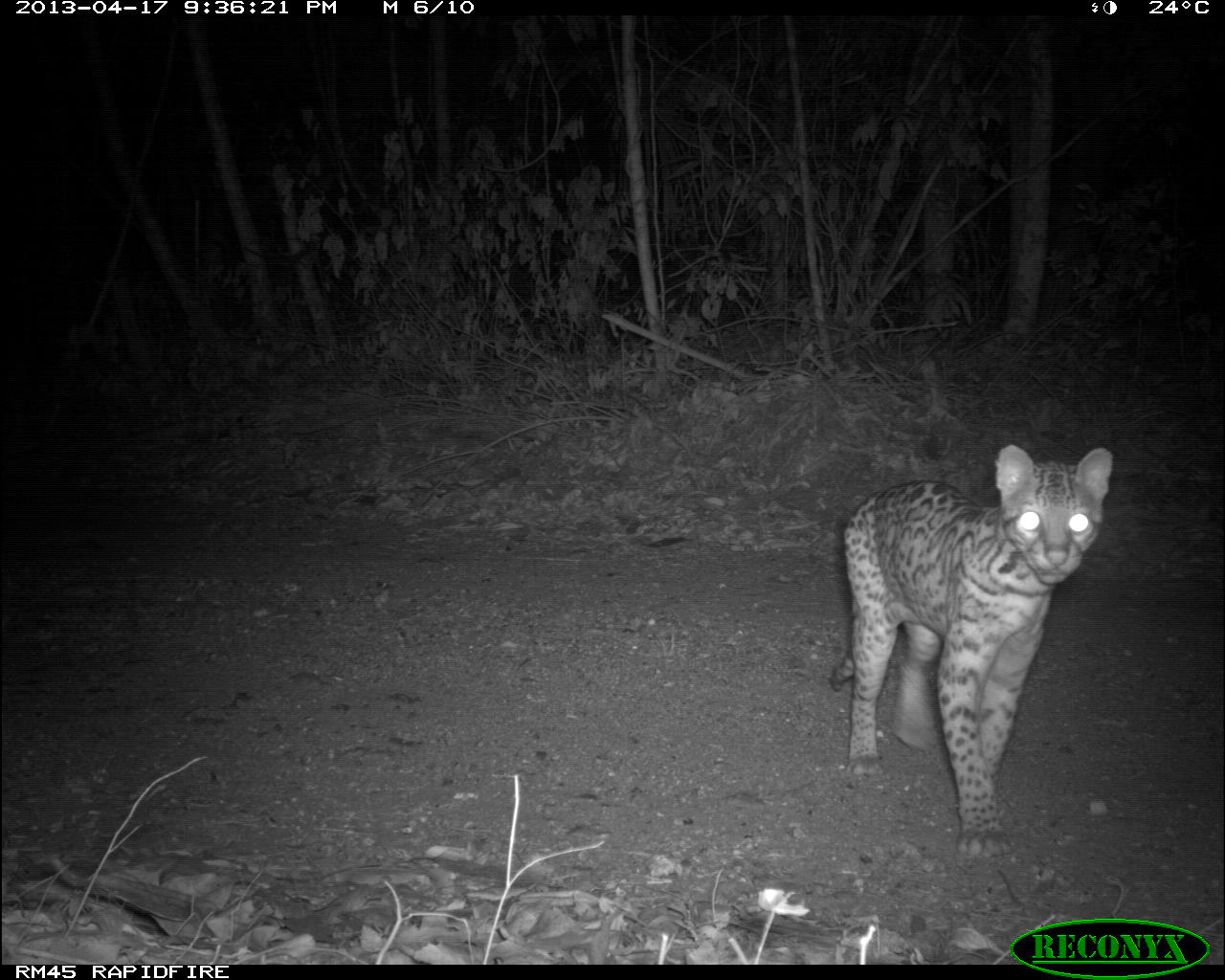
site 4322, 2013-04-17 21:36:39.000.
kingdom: Animalia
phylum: Chordata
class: Mammalia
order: Carnivora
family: Felidae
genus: Leopardus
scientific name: Leopardus pardalis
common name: ocelot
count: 1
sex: male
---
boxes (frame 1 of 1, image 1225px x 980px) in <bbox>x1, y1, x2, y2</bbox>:
leopardus pardalis: <bbox>828, 442, 1115, 860</bbox>